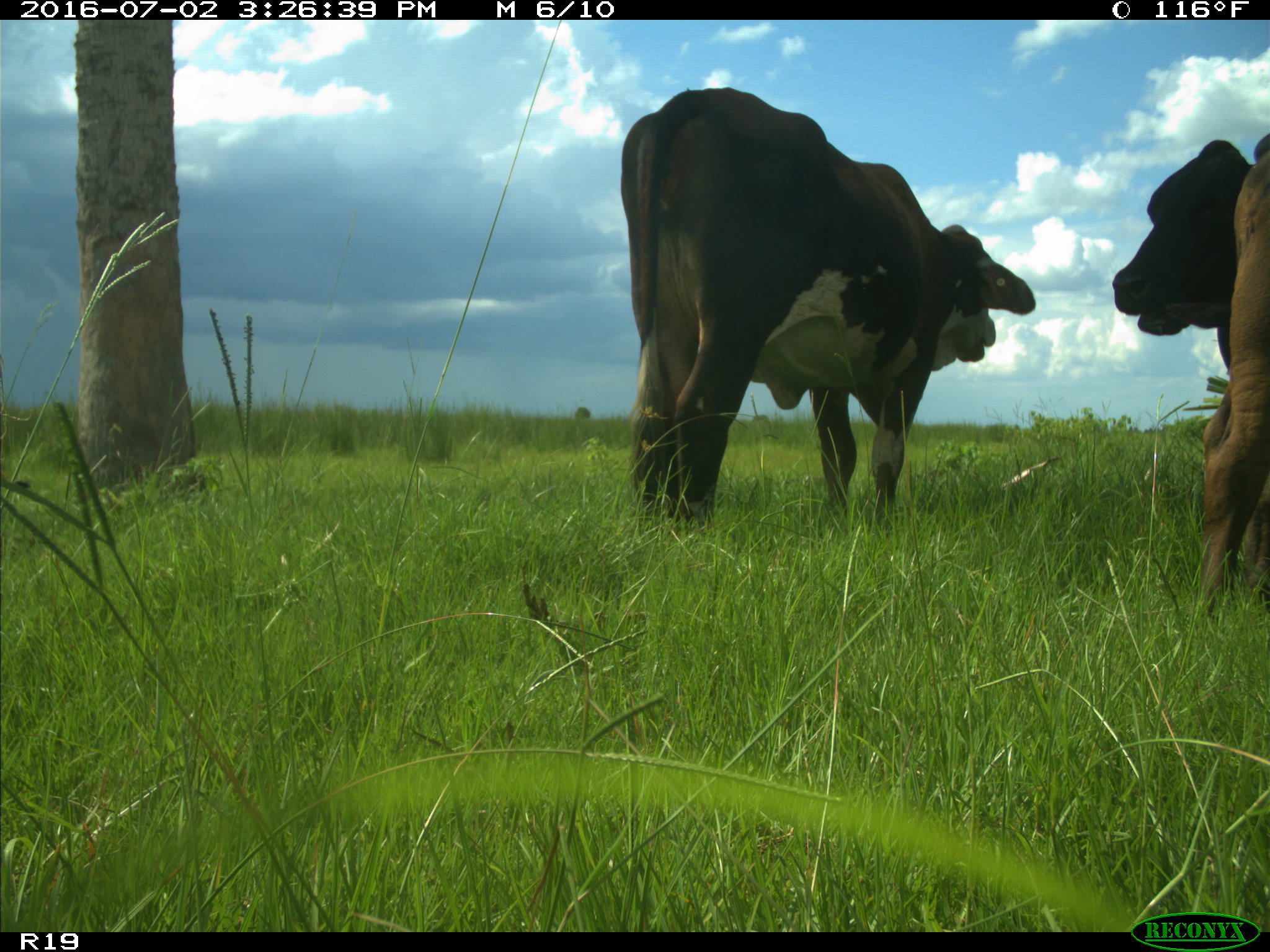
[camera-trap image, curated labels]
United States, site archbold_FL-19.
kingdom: Animalia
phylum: Chordata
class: Mammalia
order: Artiodactyla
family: Bovidae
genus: Bos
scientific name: Bos taurus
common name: domestic cow